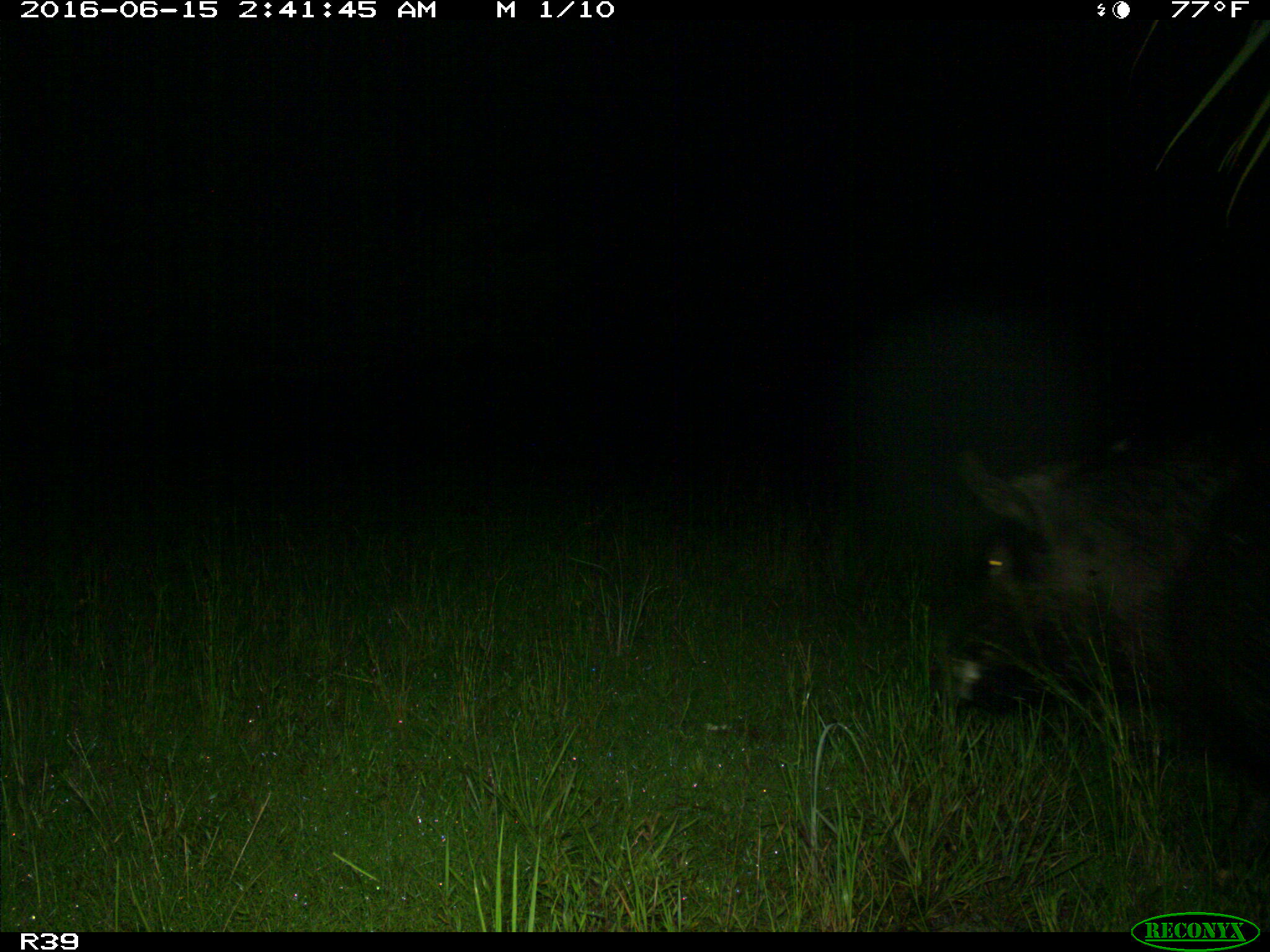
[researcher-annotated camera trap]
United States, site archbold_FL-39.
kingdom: Animalia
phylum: Chordata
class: Mammalia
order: Artiodactyla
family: Suidae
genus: Sus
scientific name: Sus scrofa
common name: wild boar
Sus scrofa (wild boar).